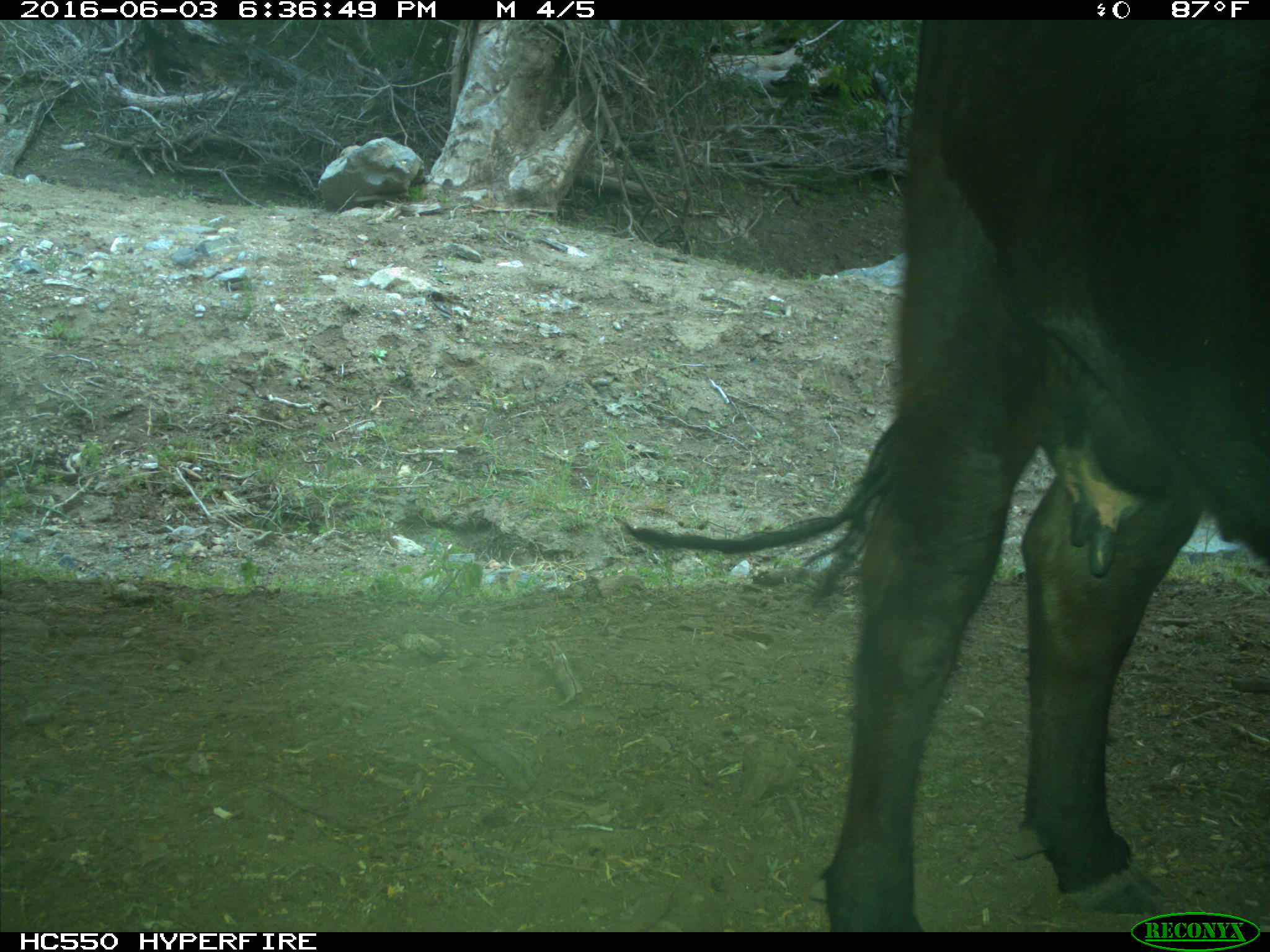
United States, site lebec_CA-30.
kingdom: Animalia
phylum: Chordata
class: Mammalia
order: Artiodactyla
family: Bovidae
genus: Bos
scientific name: Bos taurus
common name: domestic cow